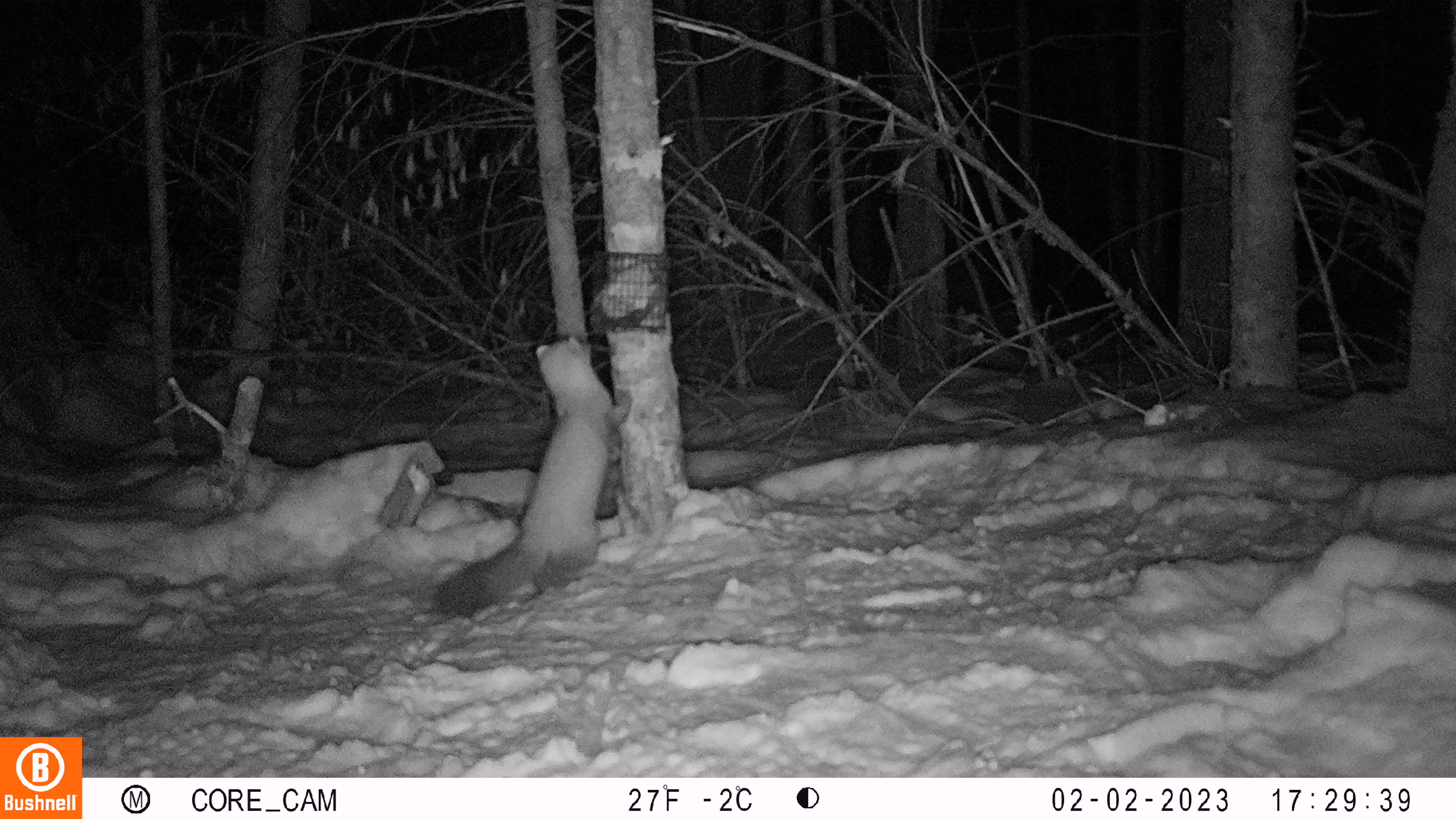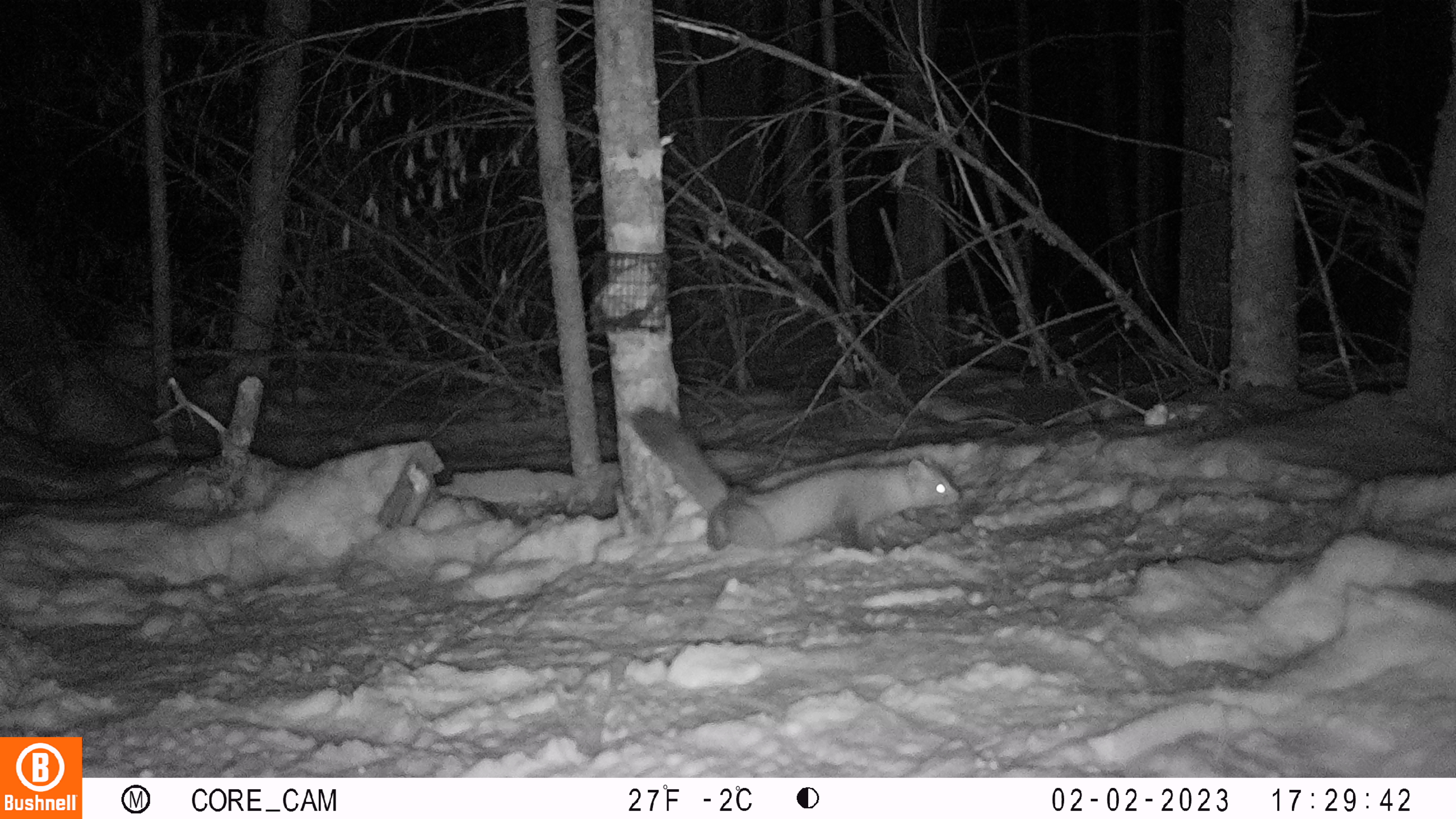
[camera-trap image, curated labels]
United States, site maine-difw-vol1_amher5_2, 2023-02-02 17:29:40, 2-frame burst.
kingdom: Animalia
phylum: Chordata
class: Mammalia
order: Carnivora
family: Mustelidae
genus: Martes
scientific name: Martes americana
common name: american marten